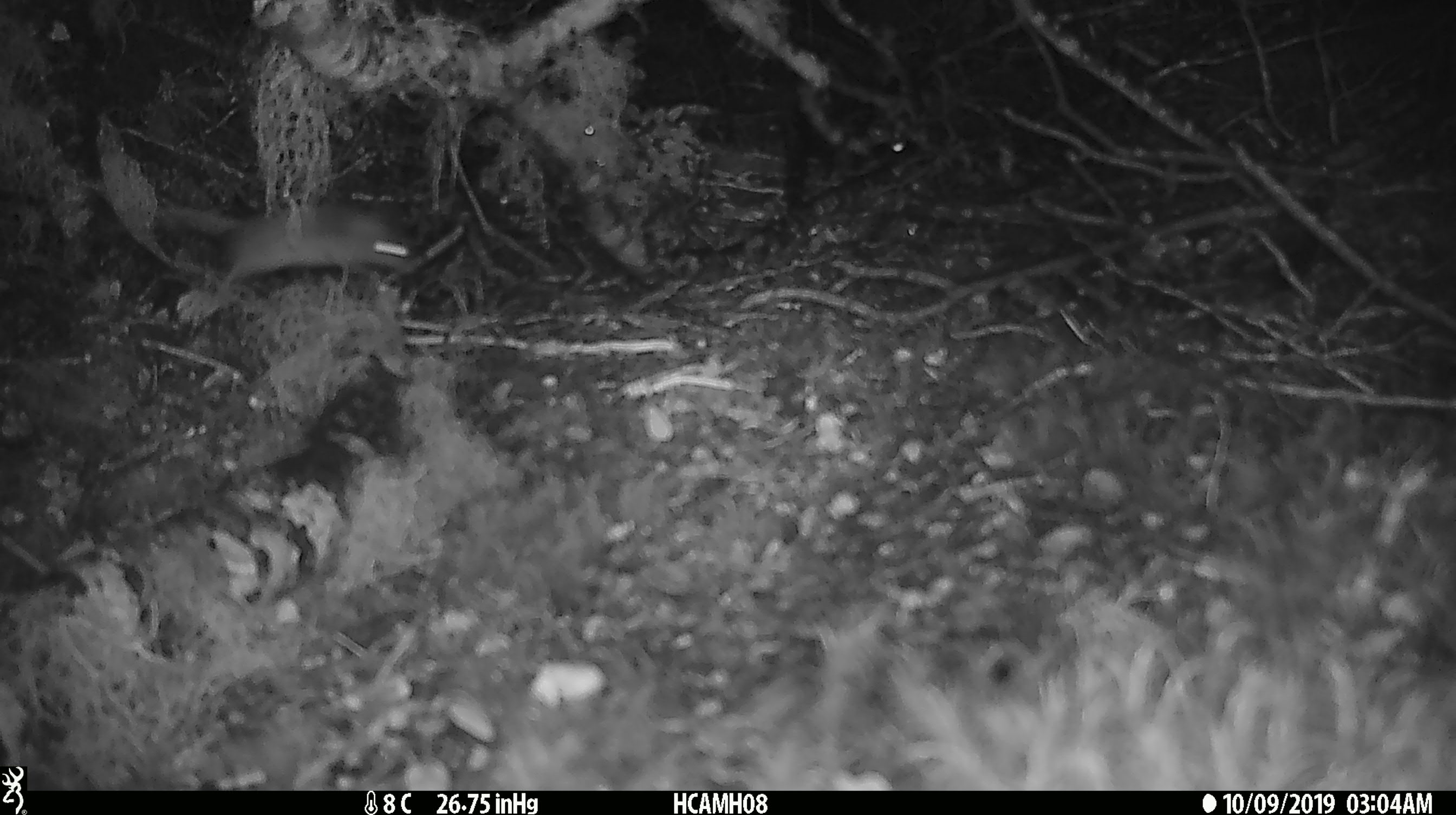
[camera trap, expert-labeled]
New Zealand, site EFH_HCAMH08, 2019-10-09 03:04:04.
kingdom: Animalia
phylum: Chordata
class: Mammalia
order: Rodentia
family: Muridae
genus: Mus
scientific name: Mus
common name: mouse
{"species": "mouse (Mus)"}